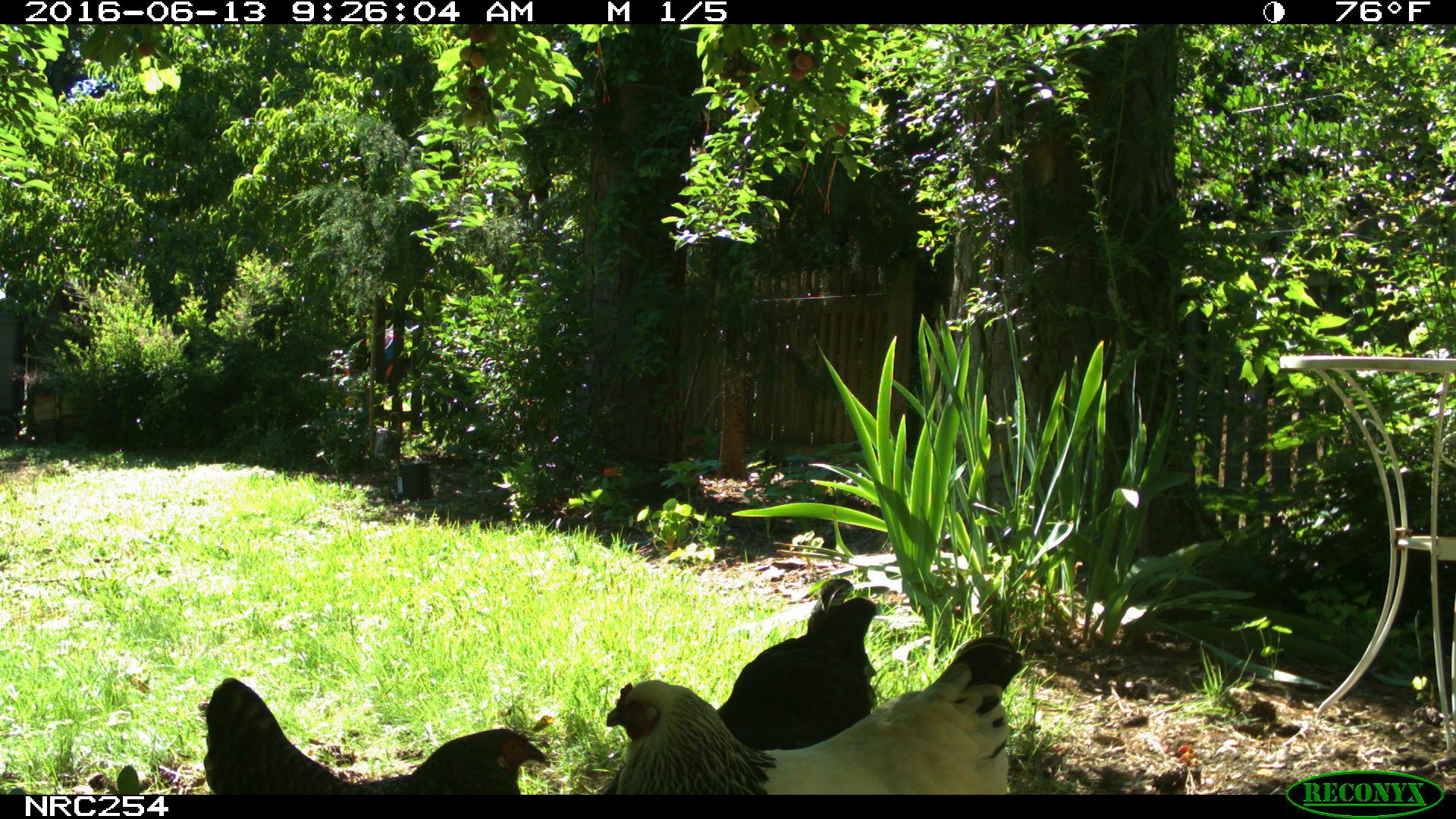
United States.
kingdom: Animalia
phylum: Chordata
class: Aves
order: Galliformes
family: Phasianidae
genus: Gallus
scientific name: Gallus gallus domesticus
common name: domestic chicken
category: Chicken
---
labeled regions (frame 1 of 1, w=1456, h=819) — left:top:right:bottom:
Chicken: 603:625:1029:796; 200:666:560:793; 719:576:889:753